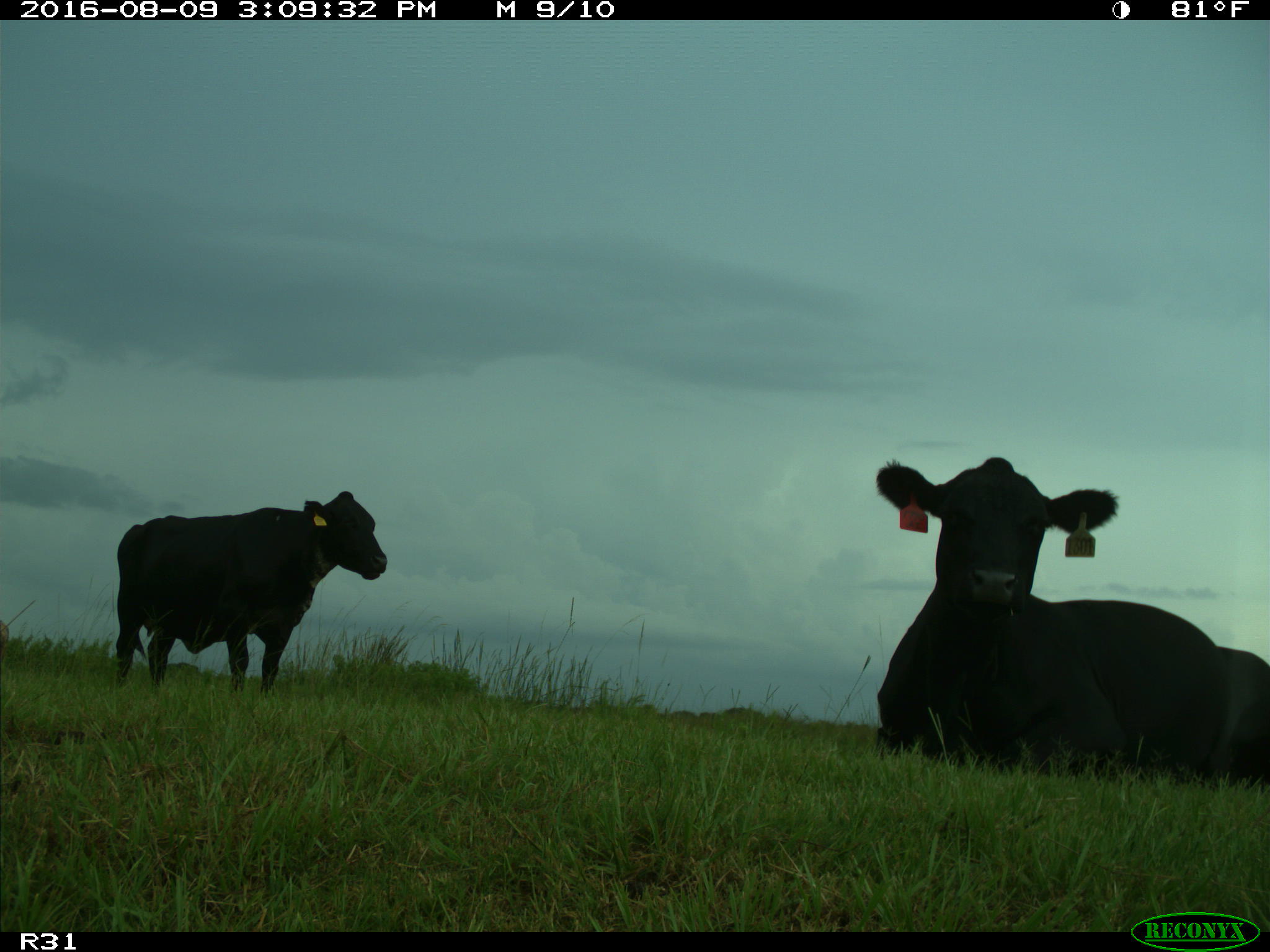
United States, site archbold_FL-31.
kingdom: Animalia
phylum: Chordata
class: Mammalia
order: Artiodactyla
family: Bovidae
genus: Bos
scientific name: Bos taurus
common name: domestic cow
Bos taurus (domestic cow).